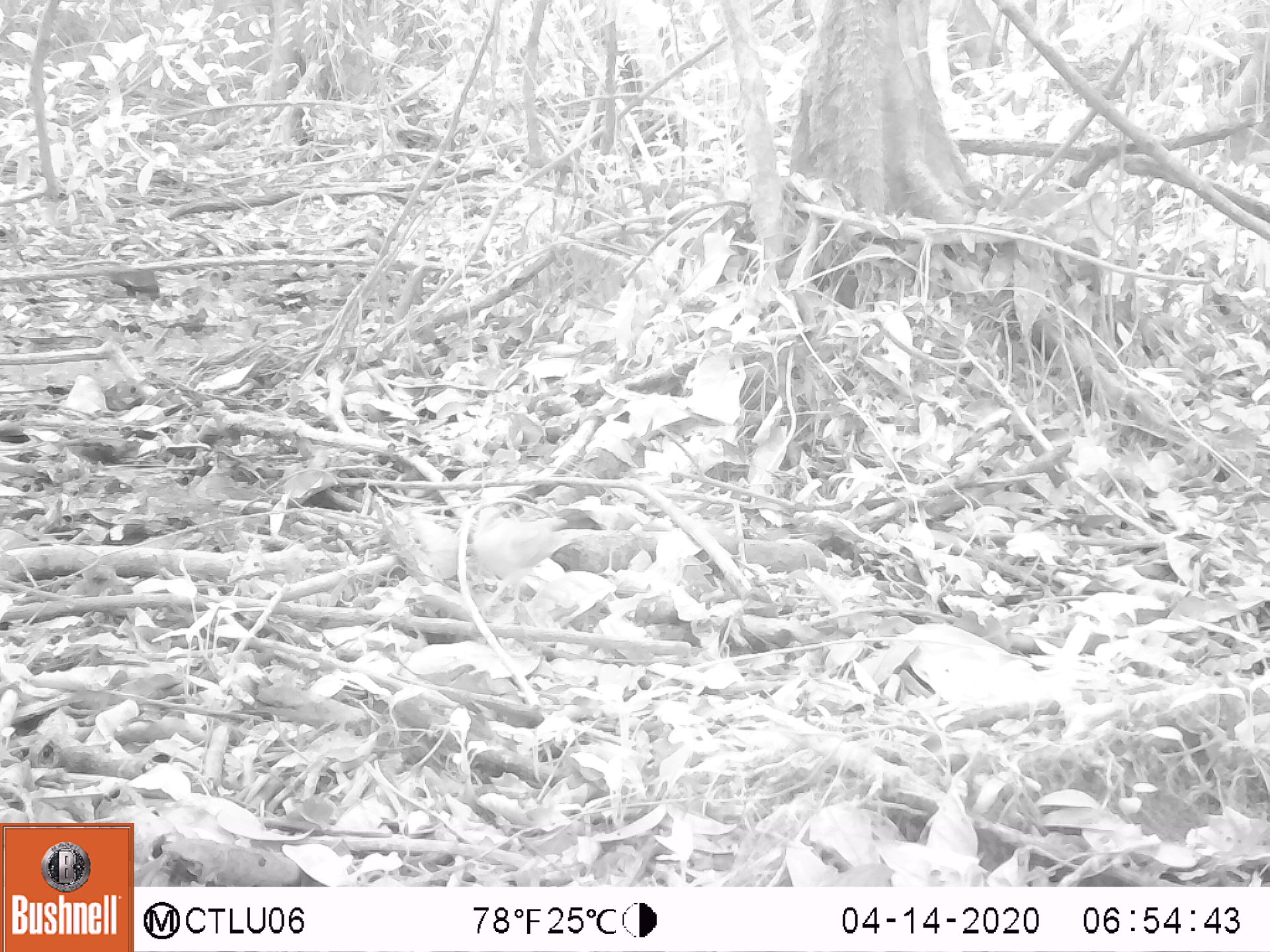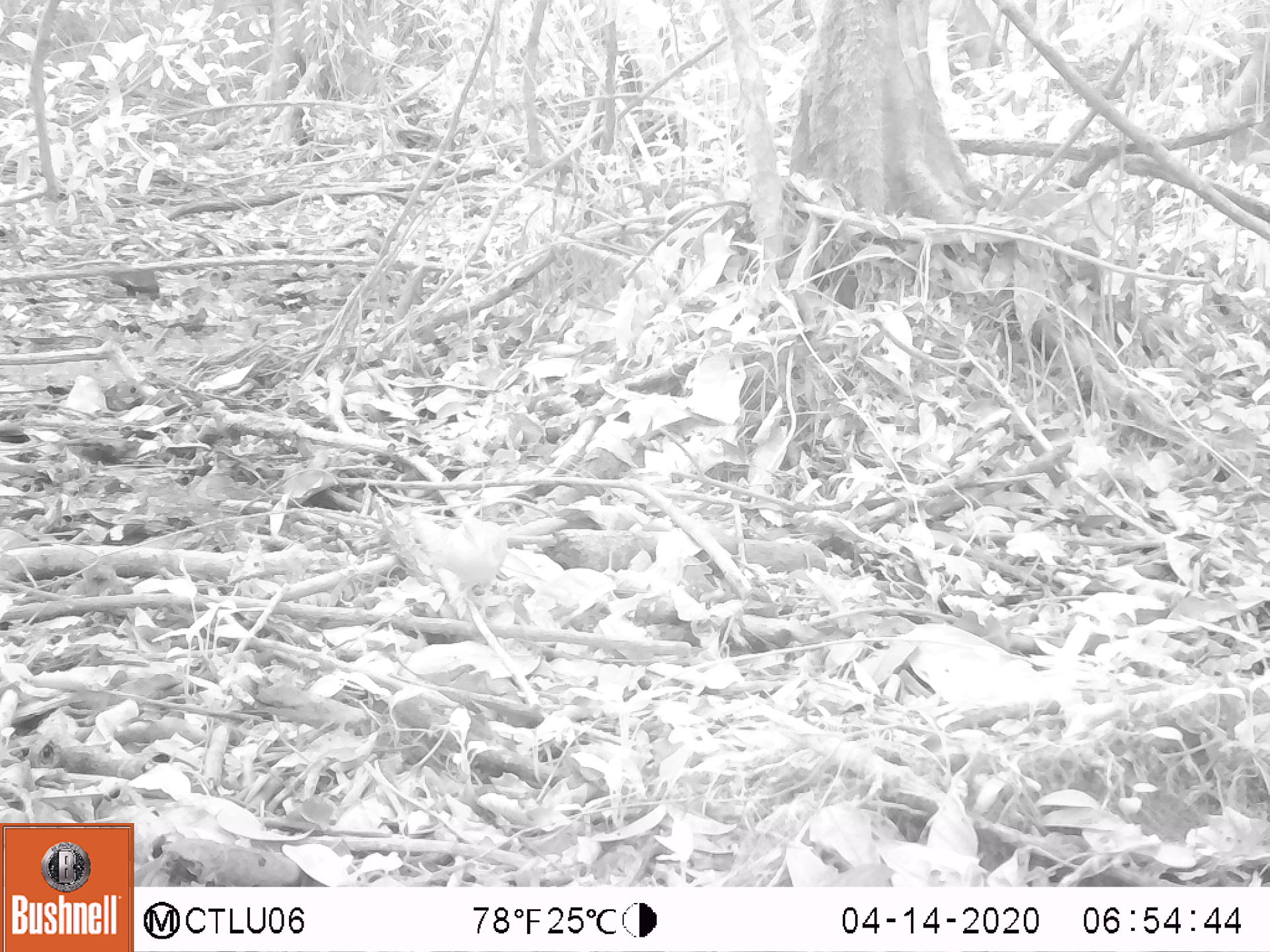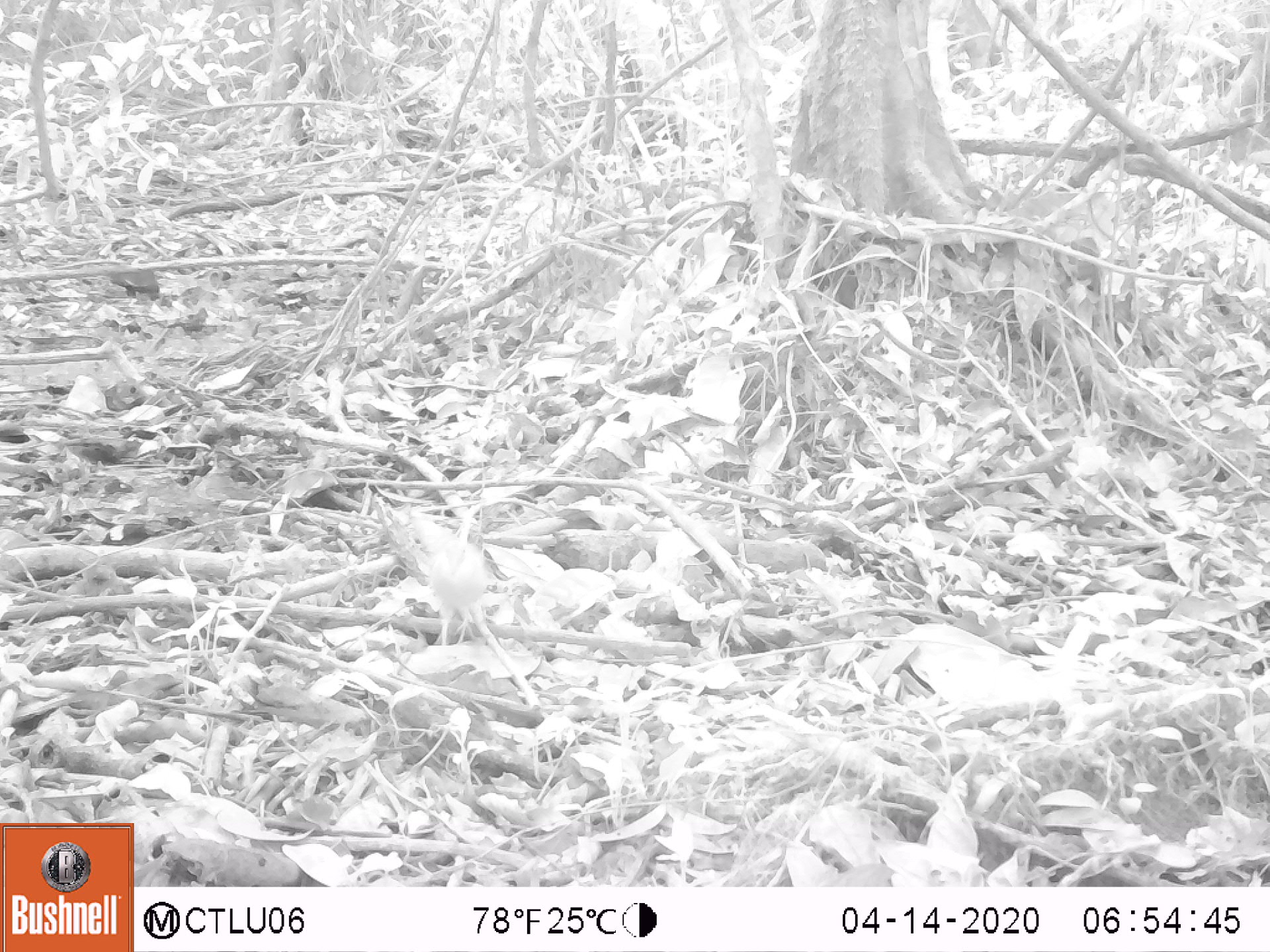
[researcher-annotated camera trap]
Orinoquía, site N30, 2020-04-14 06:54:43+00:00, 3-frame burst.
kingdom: Animalia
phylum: Chordata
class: Aves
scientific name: Aves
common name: bird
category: unknown bird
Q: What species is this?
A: Unknown bird (bird) (Aves).